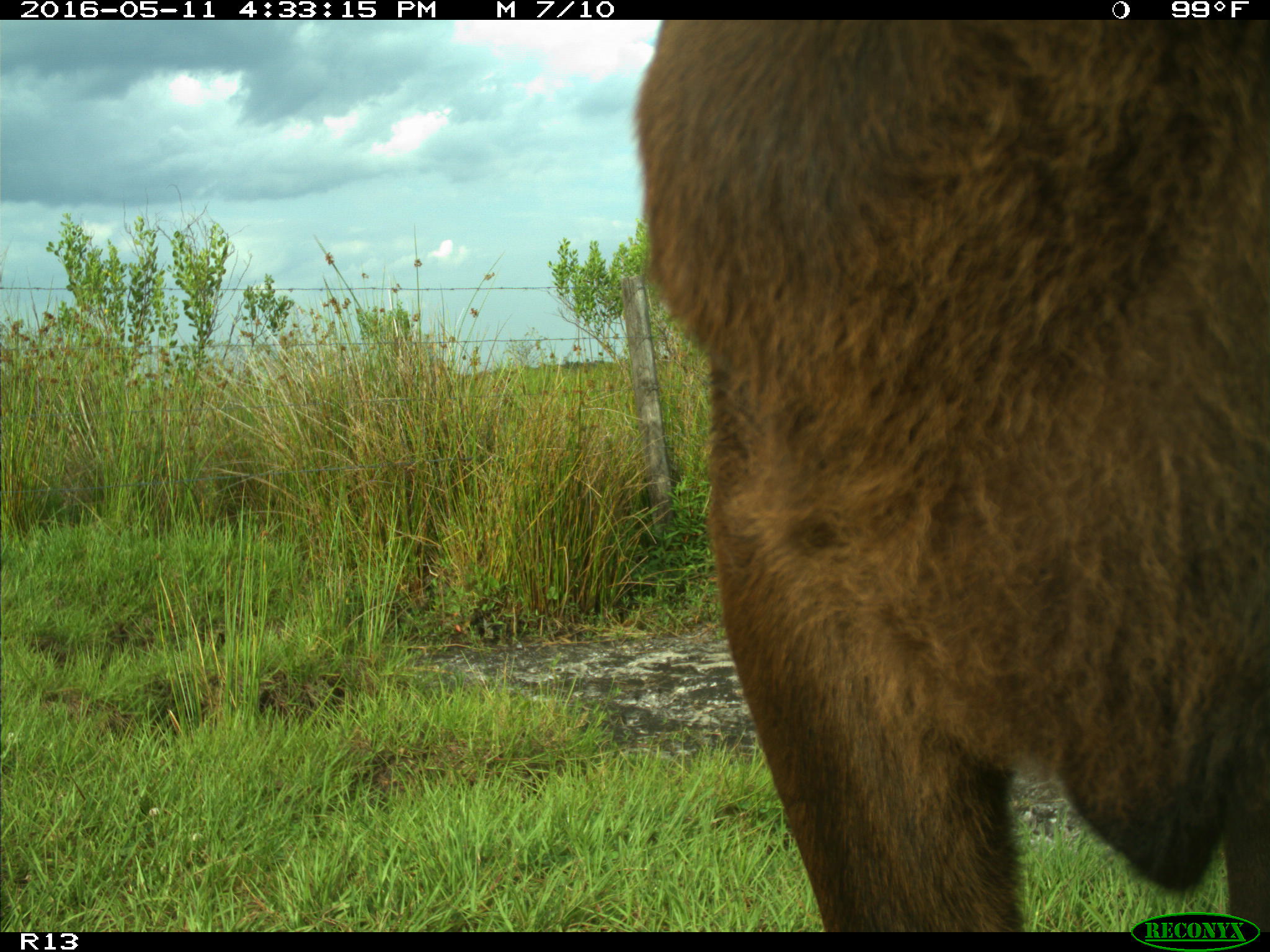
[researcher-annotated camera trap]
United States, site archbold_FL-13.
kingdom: Animalia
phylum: Chordata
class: Mammalia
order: Artiodactyla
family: Bovidae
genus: Bos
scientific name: Bos taurus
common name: domestic cow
Bos taurus (domestic cow).